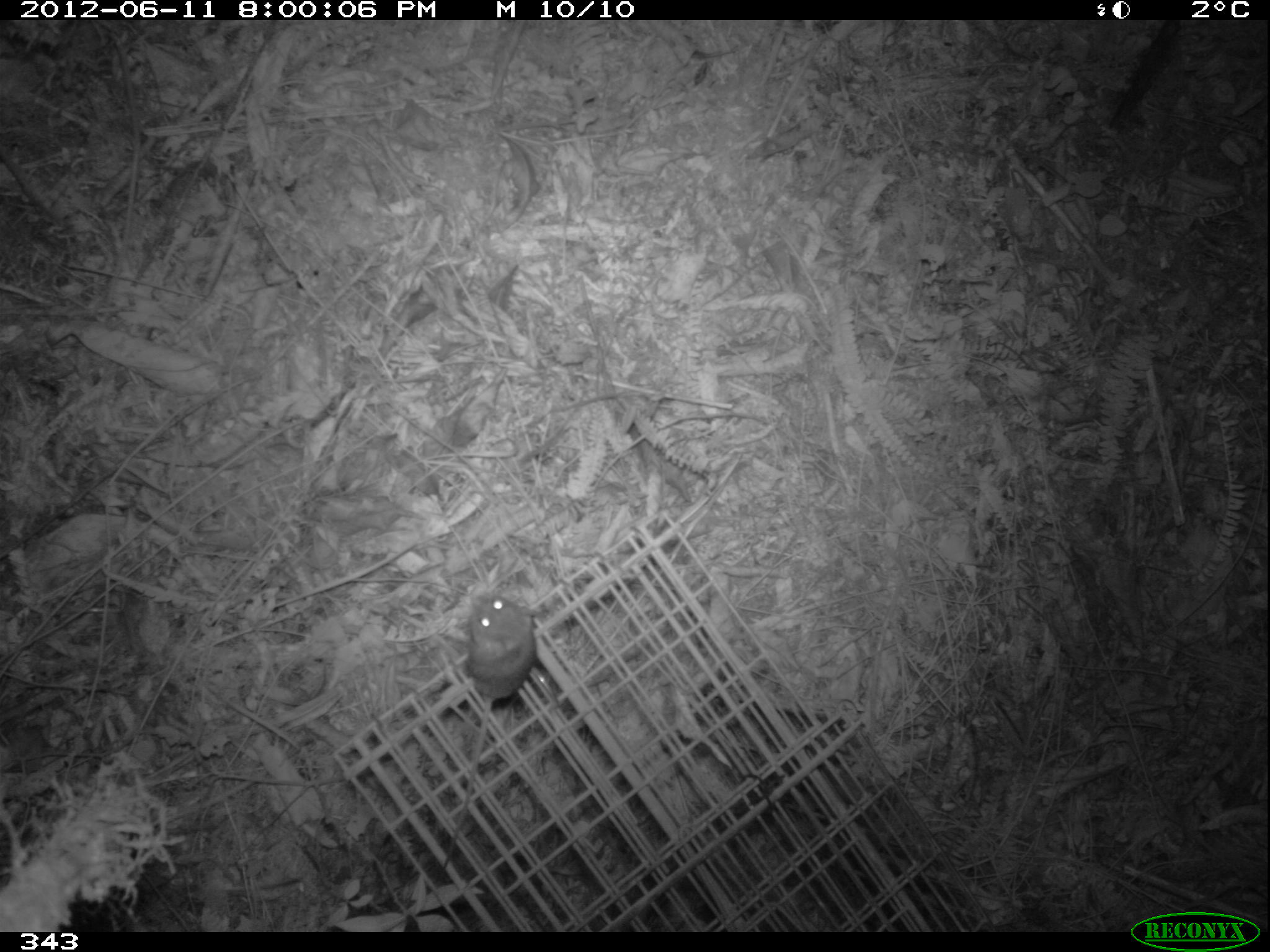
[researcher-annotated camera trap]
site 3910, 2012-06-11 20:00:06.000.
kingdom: Animalia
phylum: Chordata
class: Mammalia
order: Rodentia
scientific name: Rodentia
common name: rodents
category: unknown rodent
Unknown rodent (rodents) (Rodentia).